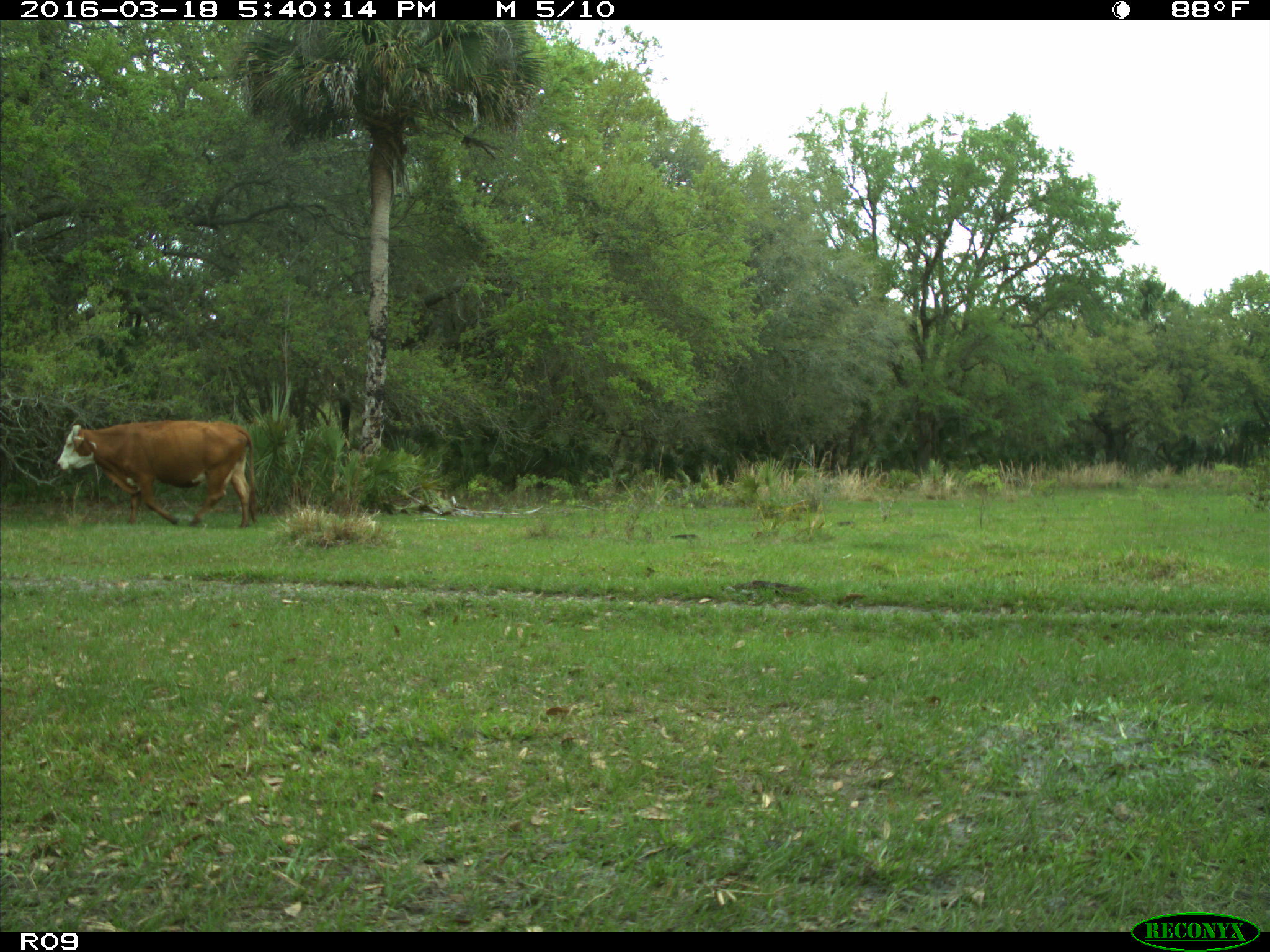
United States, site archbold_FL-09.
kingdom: Animalia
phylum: Chordata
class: Mammalia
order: Artiodactyla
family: Bovidae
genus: Bos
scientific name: Bos taurus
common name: domestic cow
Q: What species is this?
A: Bos taurus (domestic cow).